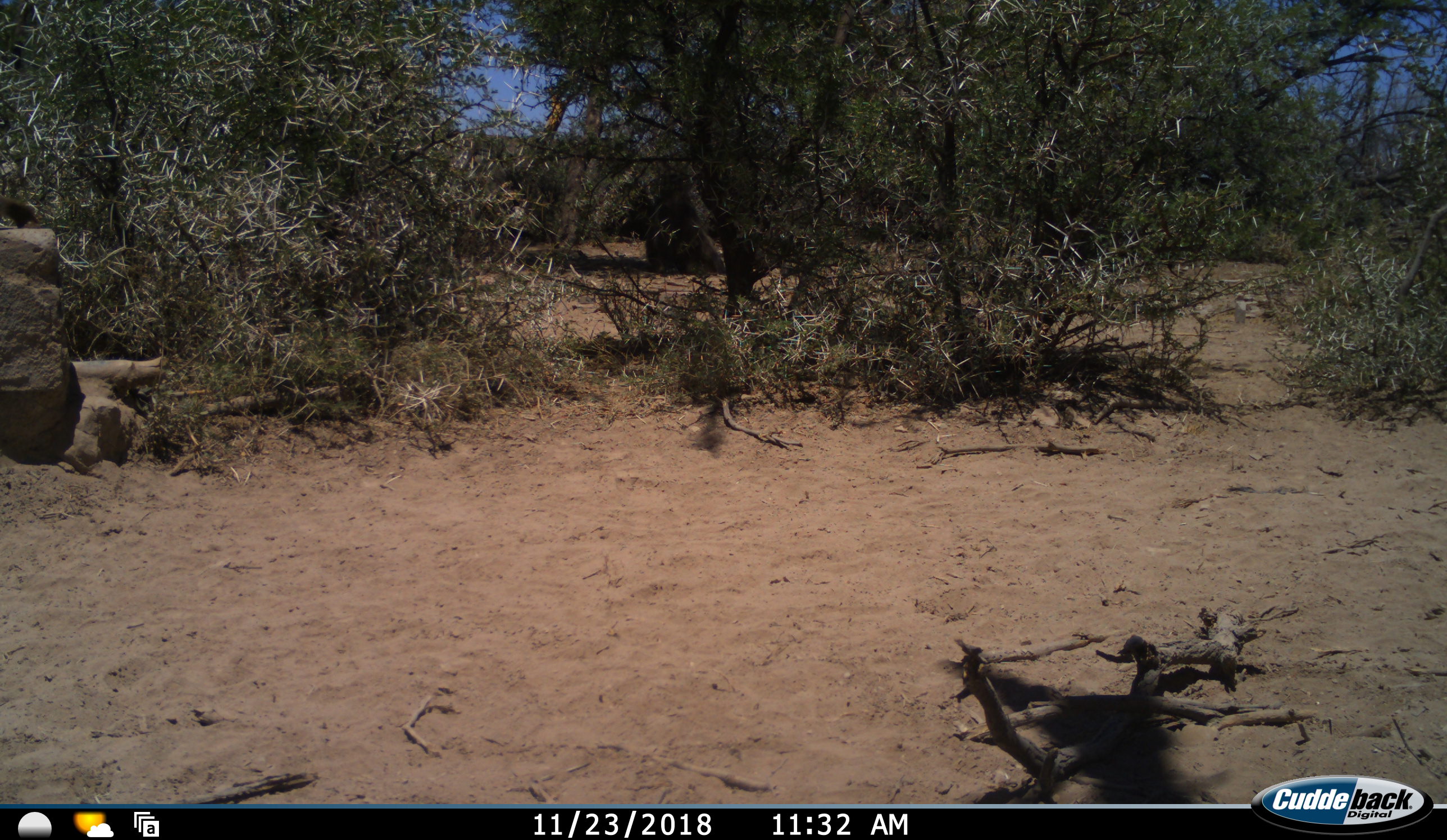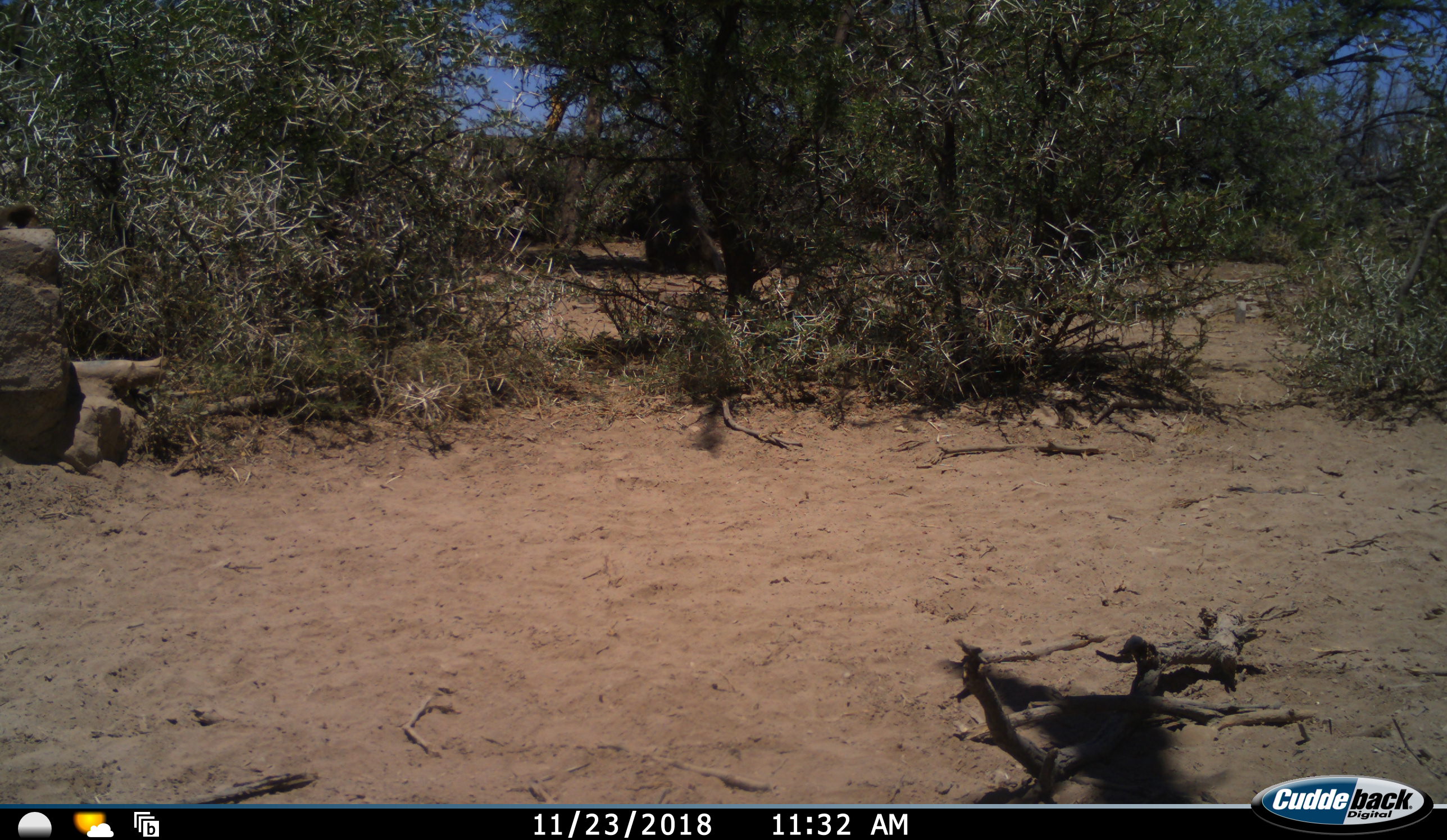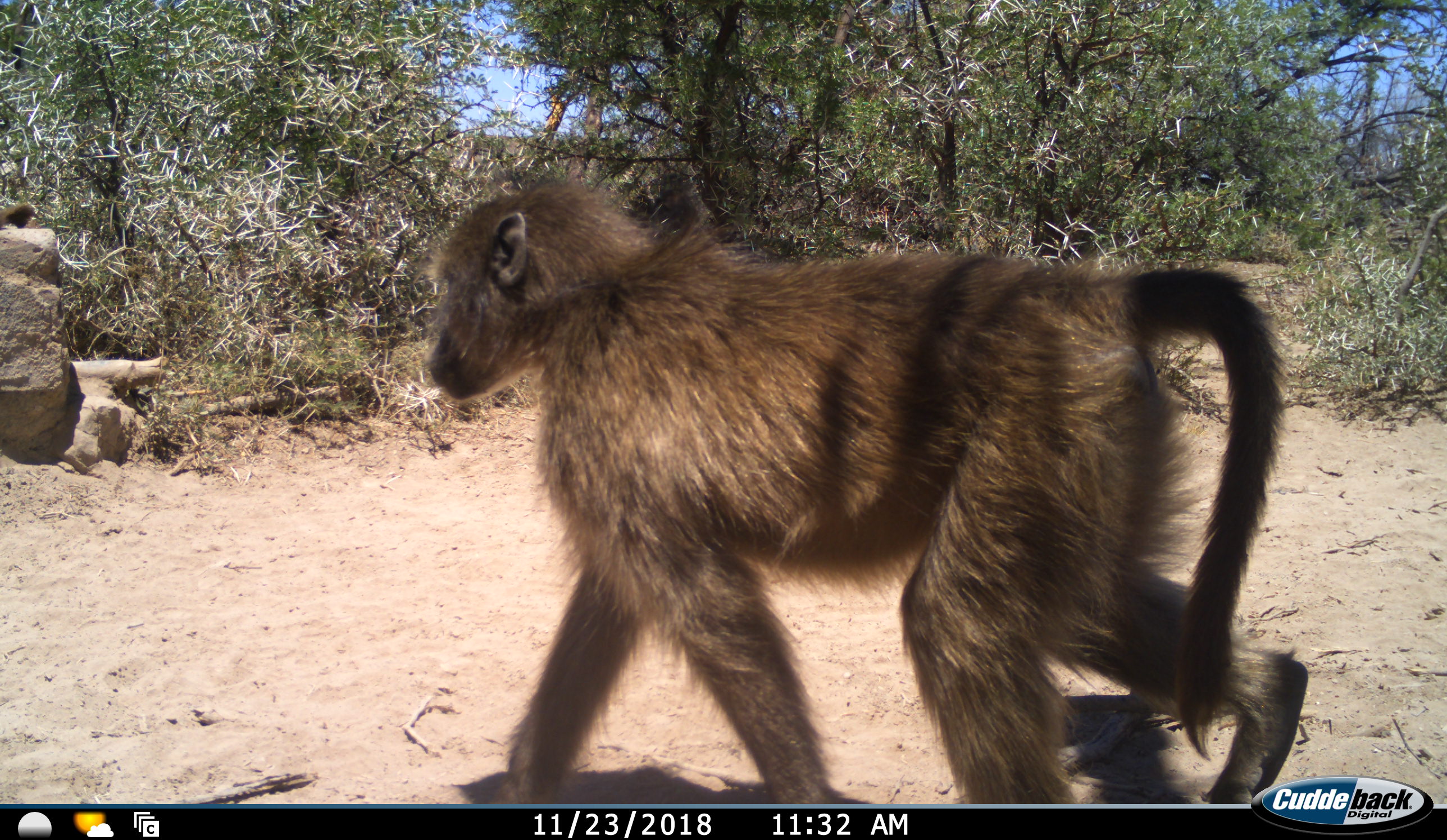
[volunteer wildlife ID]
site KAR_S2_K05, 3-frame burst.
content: unidentified animal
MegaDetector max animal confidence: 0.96